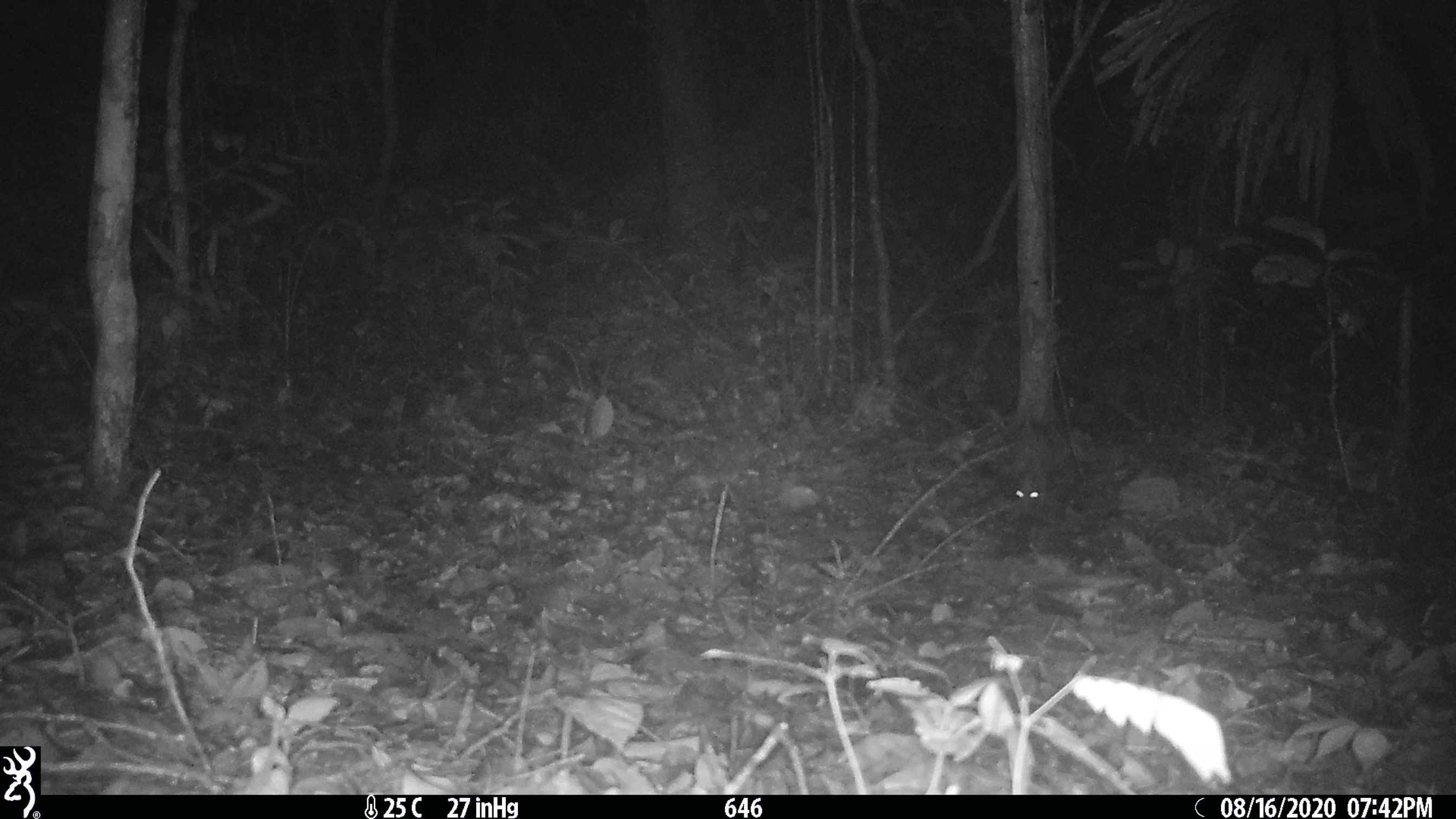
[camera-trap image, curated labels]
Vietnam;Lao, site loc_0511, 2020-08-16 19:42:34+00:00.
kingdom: Animalia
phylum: Chordata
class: Mammalia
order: Rodentia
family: Hystricidae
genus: Atherurus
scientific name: Atherurus macrourus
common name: asiatic brush-tailed porcupine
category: asiatic brush tailed porcupine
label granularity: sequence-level